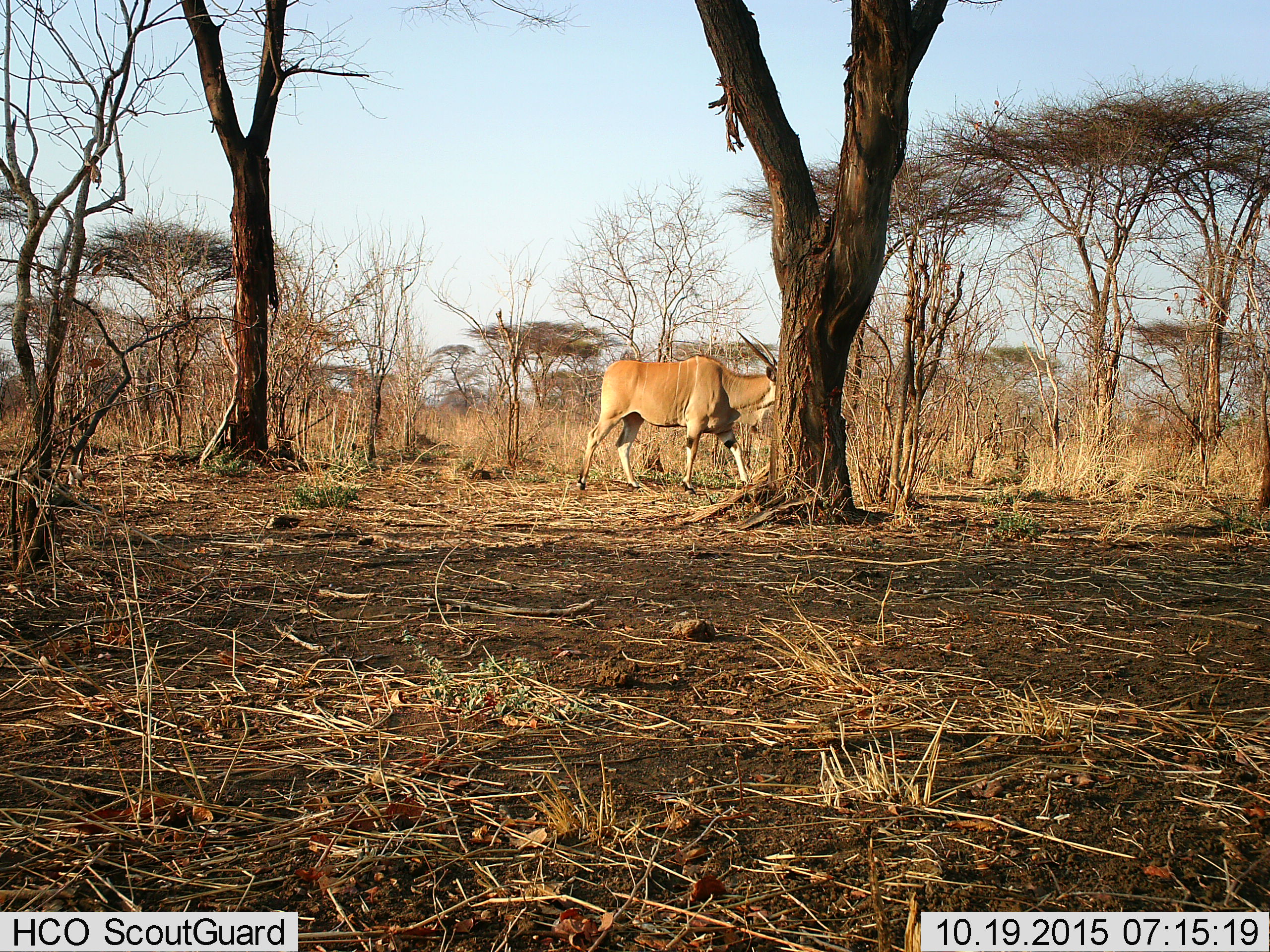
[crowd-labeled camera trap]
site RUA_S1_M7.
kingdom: Animalia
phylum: Chordata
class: Mammalia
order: Artiodactyla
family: Bovidae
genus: Tragelaphus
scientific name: Tragelaphus oryx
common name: eland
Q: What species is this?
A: Eland (Tragelaphus oryx).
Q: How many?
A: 1.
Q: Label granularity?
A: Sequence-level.